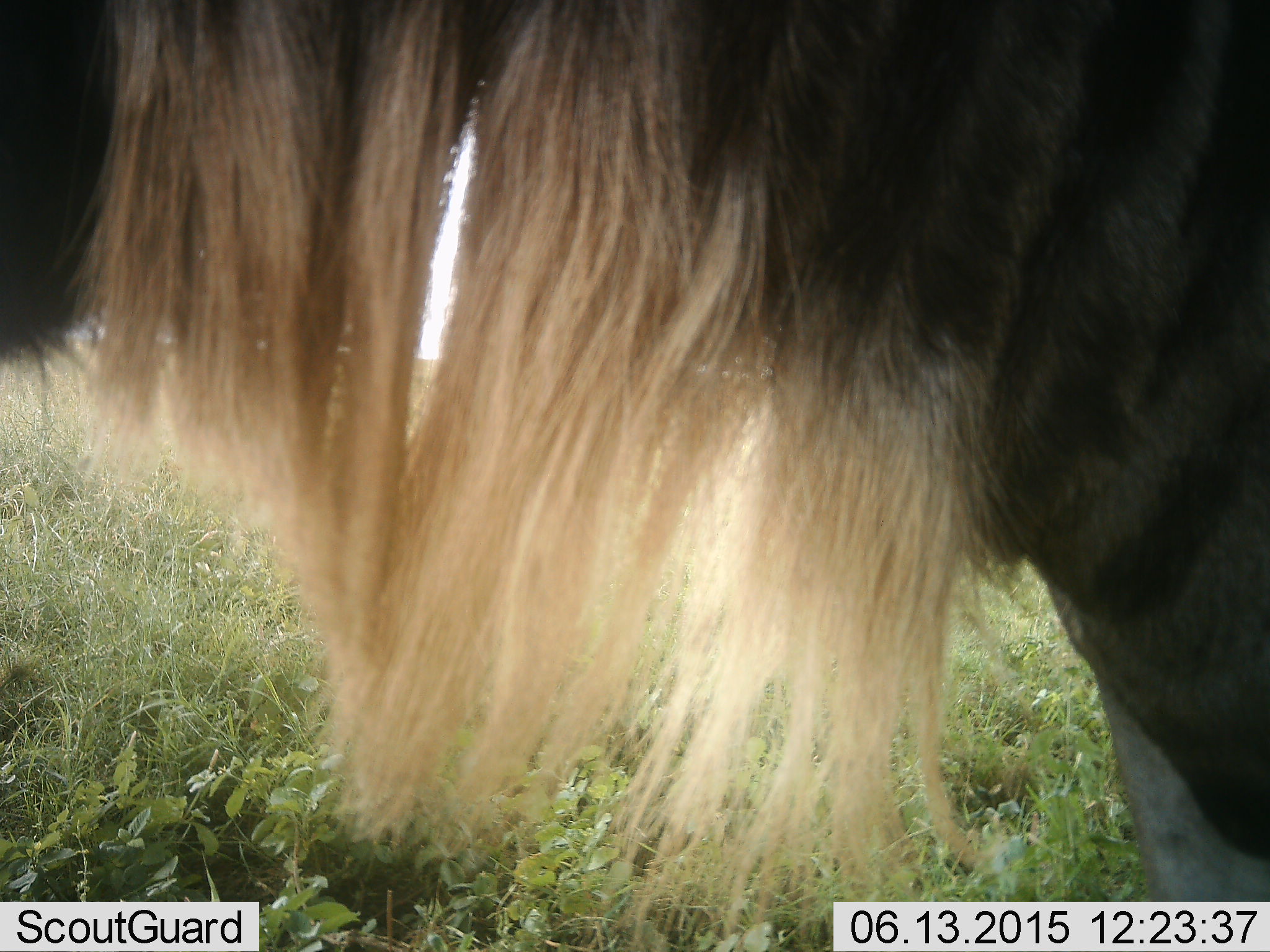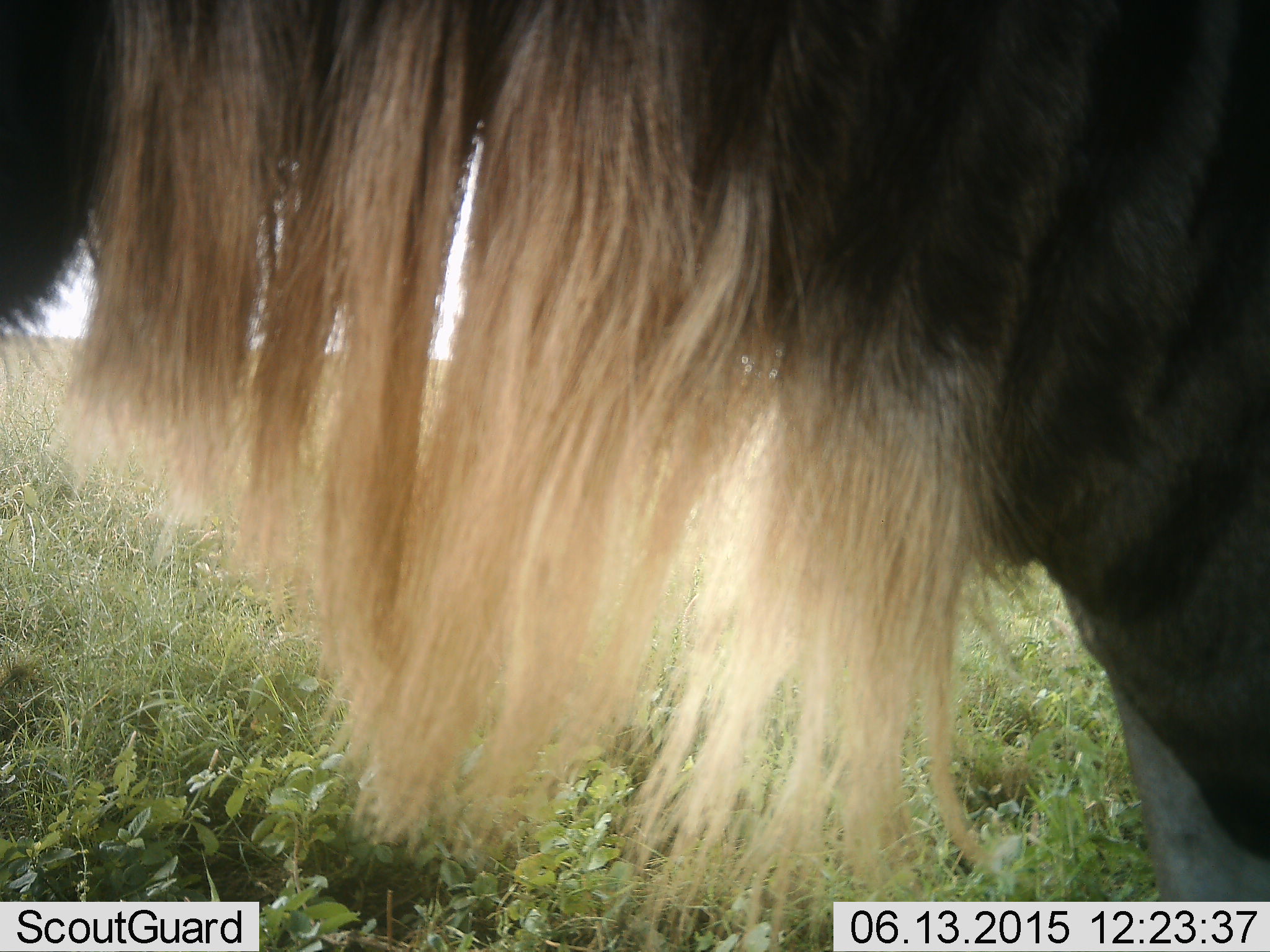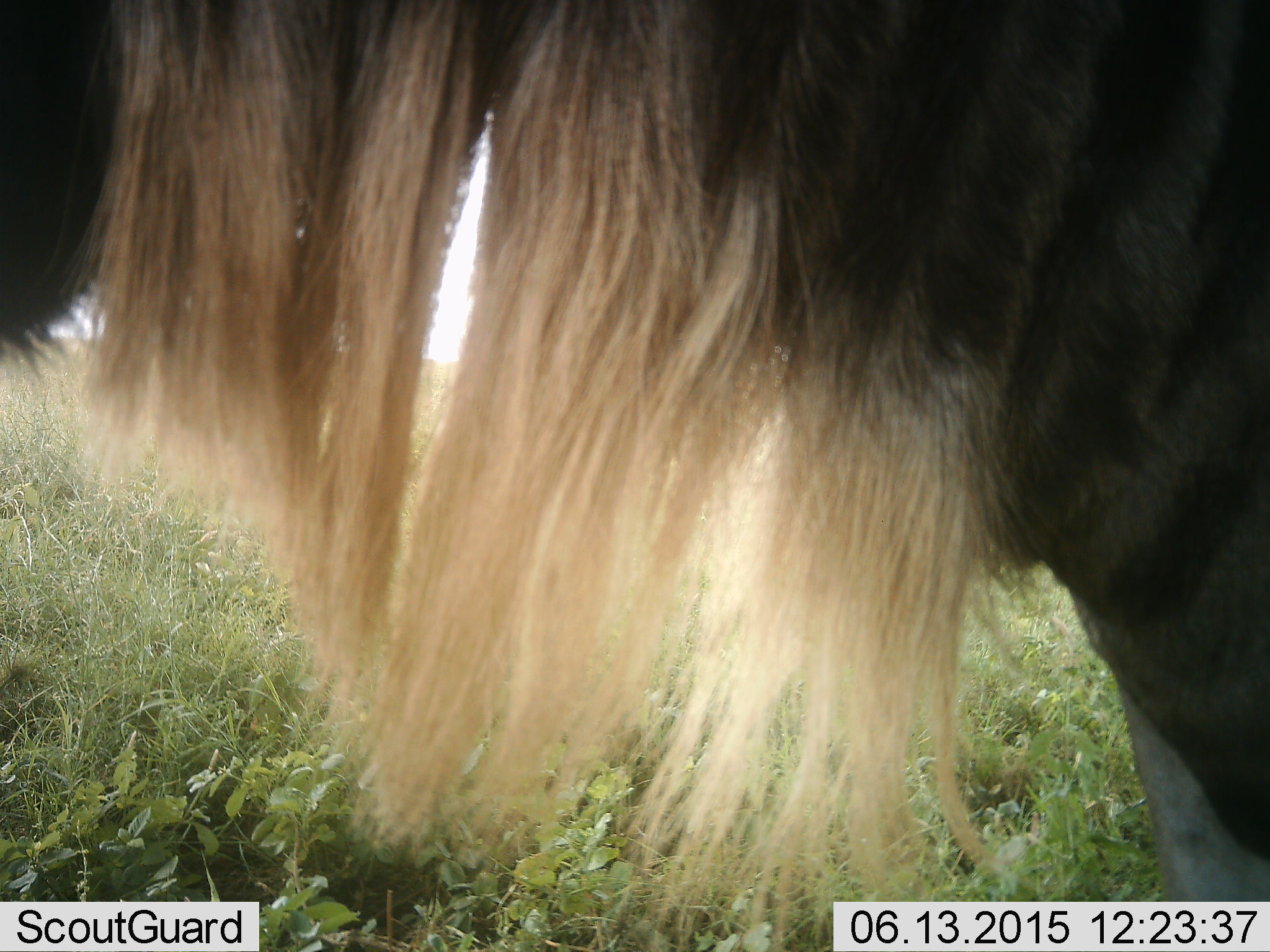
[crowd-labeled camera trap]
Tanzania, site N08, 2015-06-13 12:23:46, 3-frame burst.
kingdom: Animalia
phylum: Chordata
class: Mammalia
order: Artiodactyla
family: Bovidae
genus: Connochaetes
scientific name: Connochaetes taurinus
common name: blue wildebeest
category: wildebeest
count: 1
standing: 100%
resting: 0%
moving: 0%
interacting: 0%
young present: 0%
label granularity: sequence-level